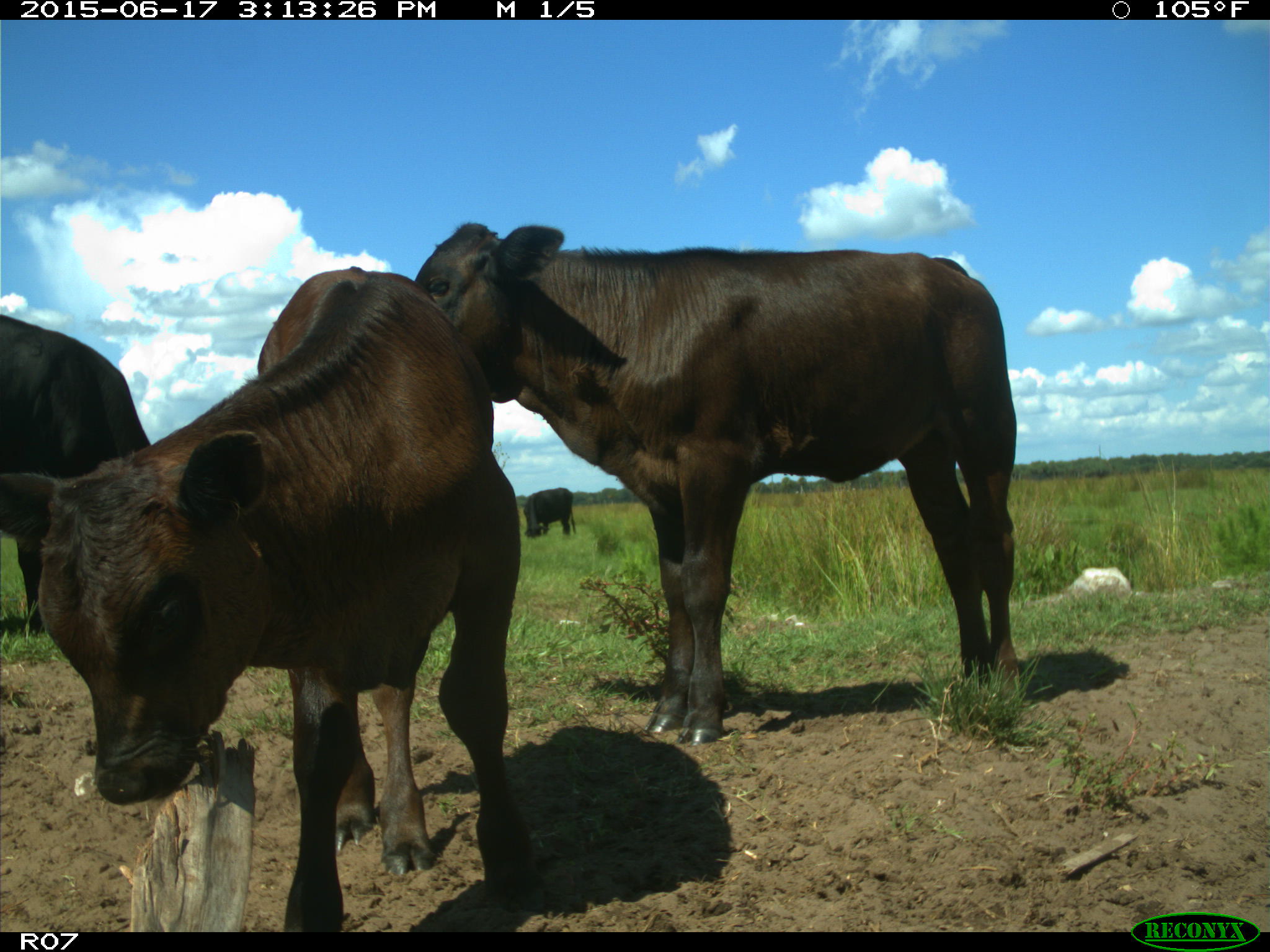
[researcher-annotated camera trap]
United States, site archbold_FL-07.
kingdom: Animalia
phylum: Chordata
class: Mammalia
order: Artiodactyla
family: Bovidae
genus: Bos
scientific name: Bos taurus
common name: domestic cow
Bos taurus (domestic cow).